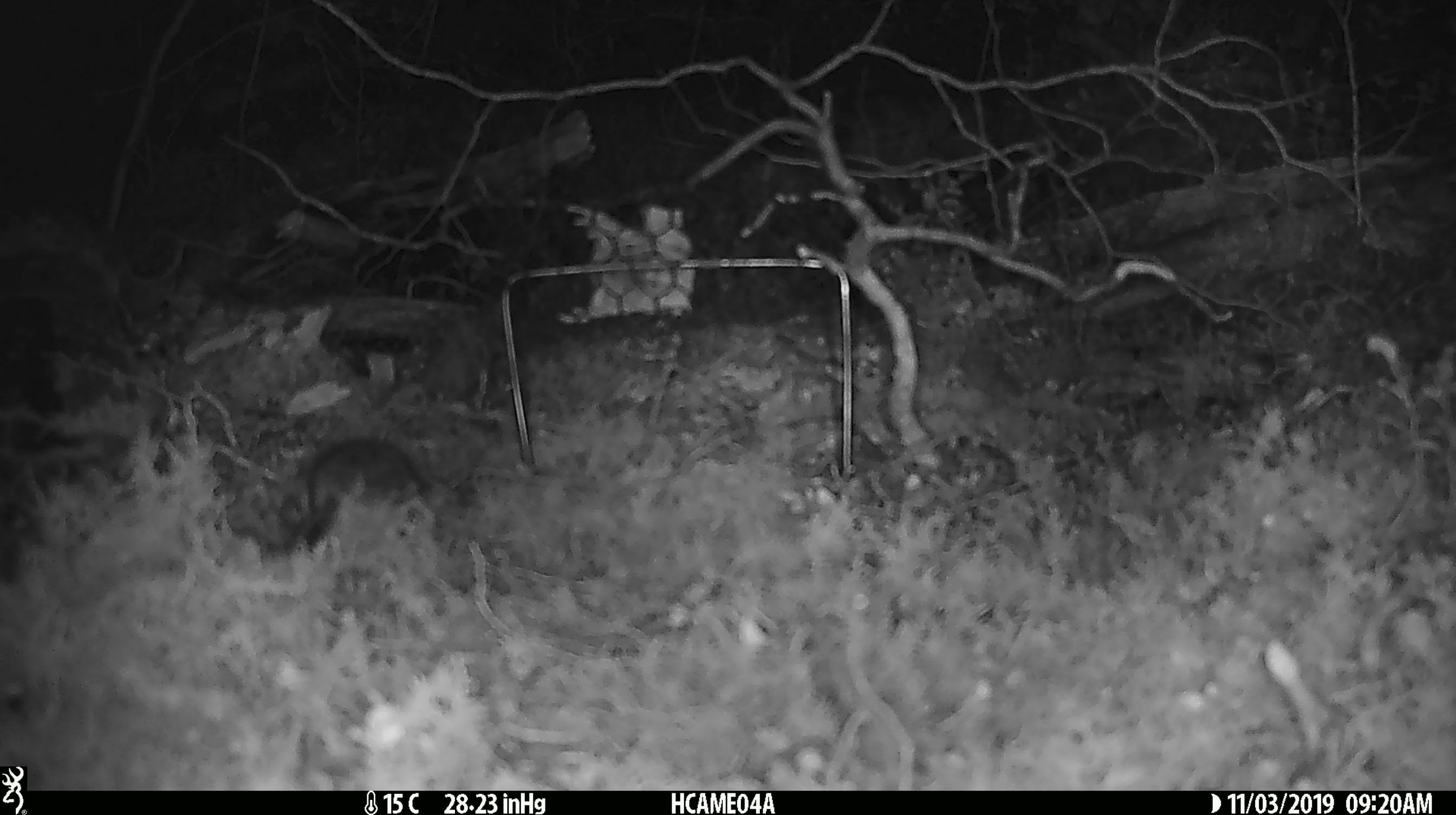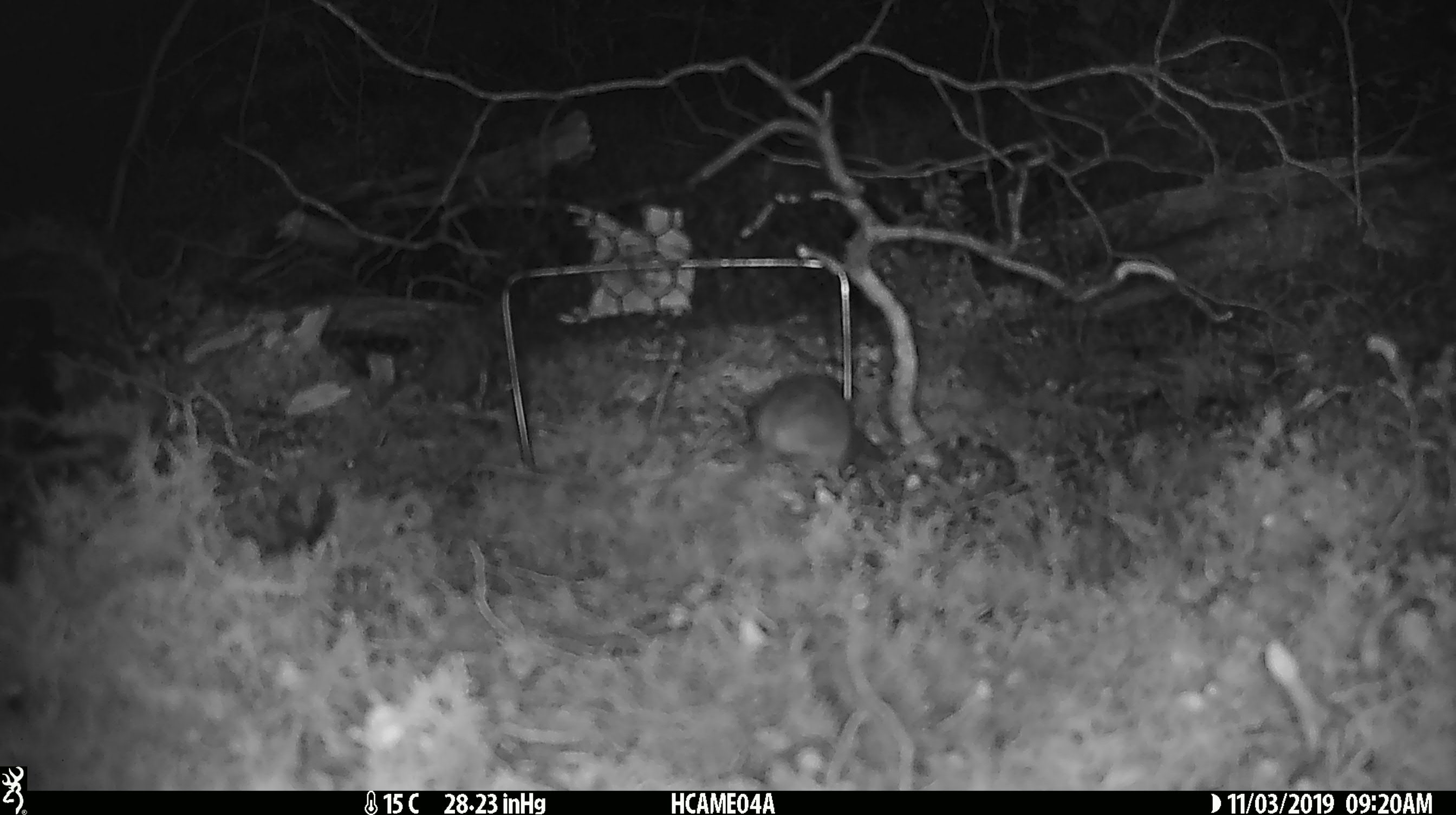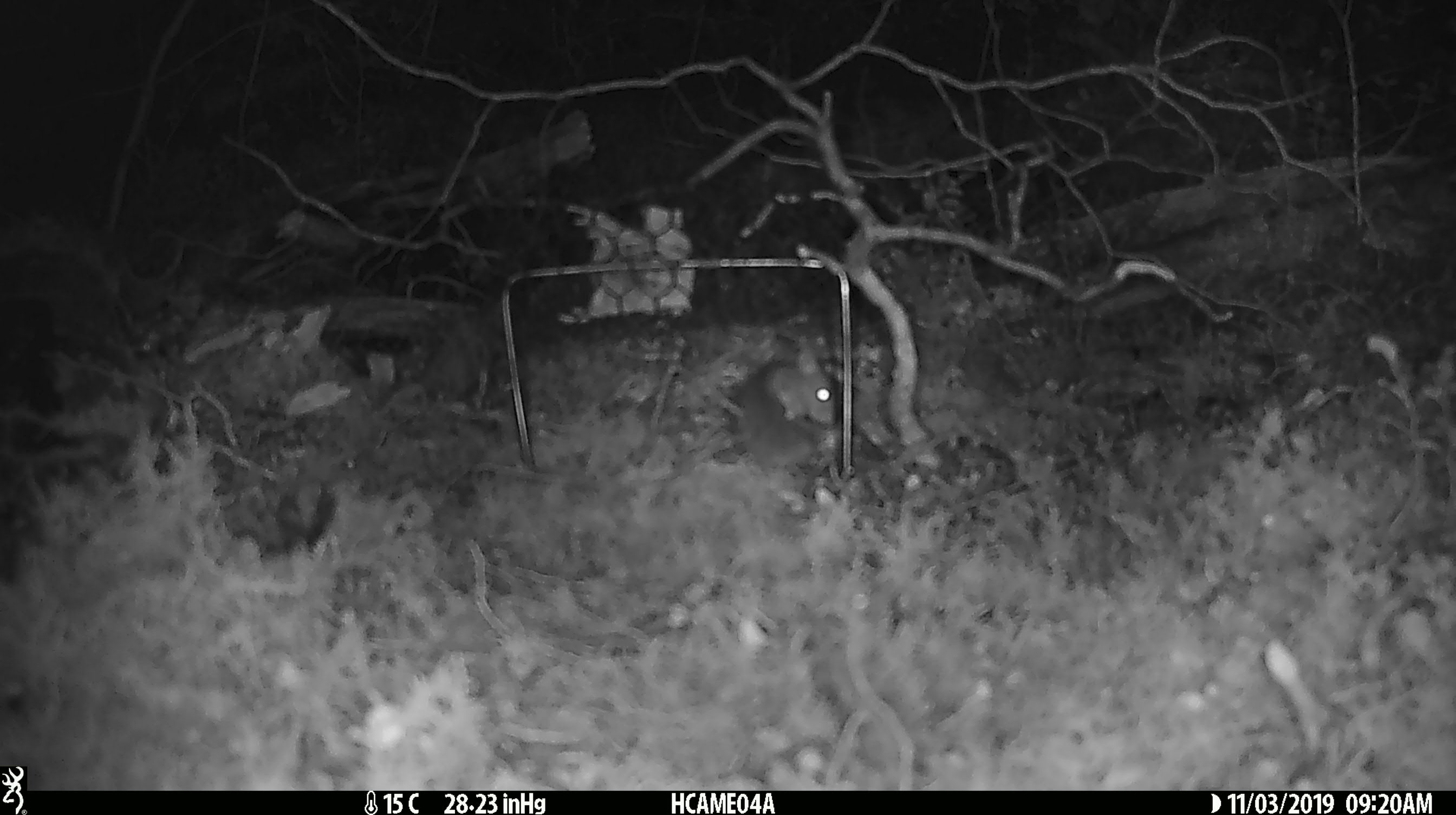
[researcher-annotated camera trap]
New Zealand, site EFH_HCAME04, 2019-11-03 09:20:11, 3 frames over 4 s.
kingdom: Animalia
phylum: Chordata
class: Mammalia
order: Rodentia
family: Muridae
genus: Mus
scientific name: Mus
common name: mouse